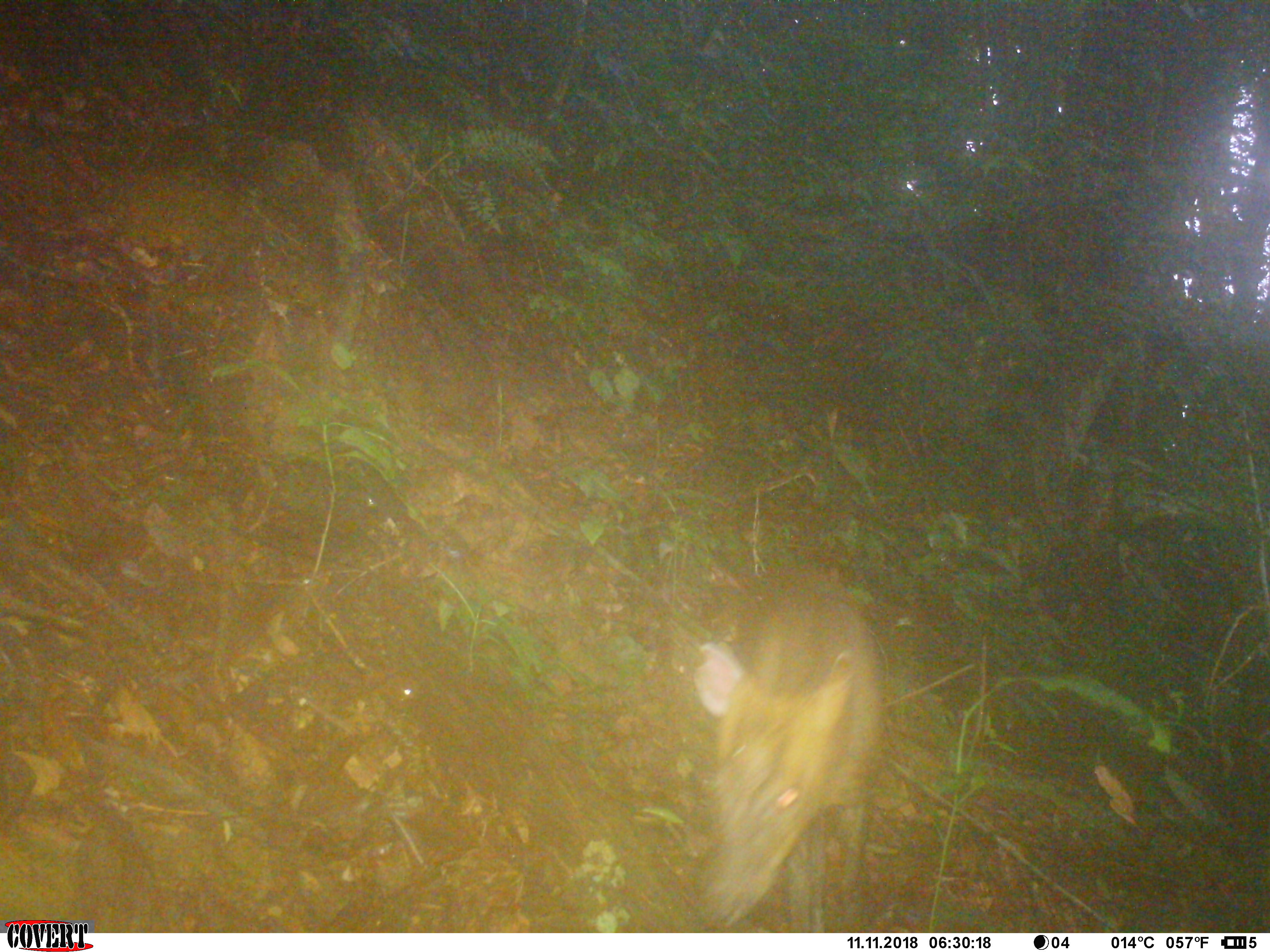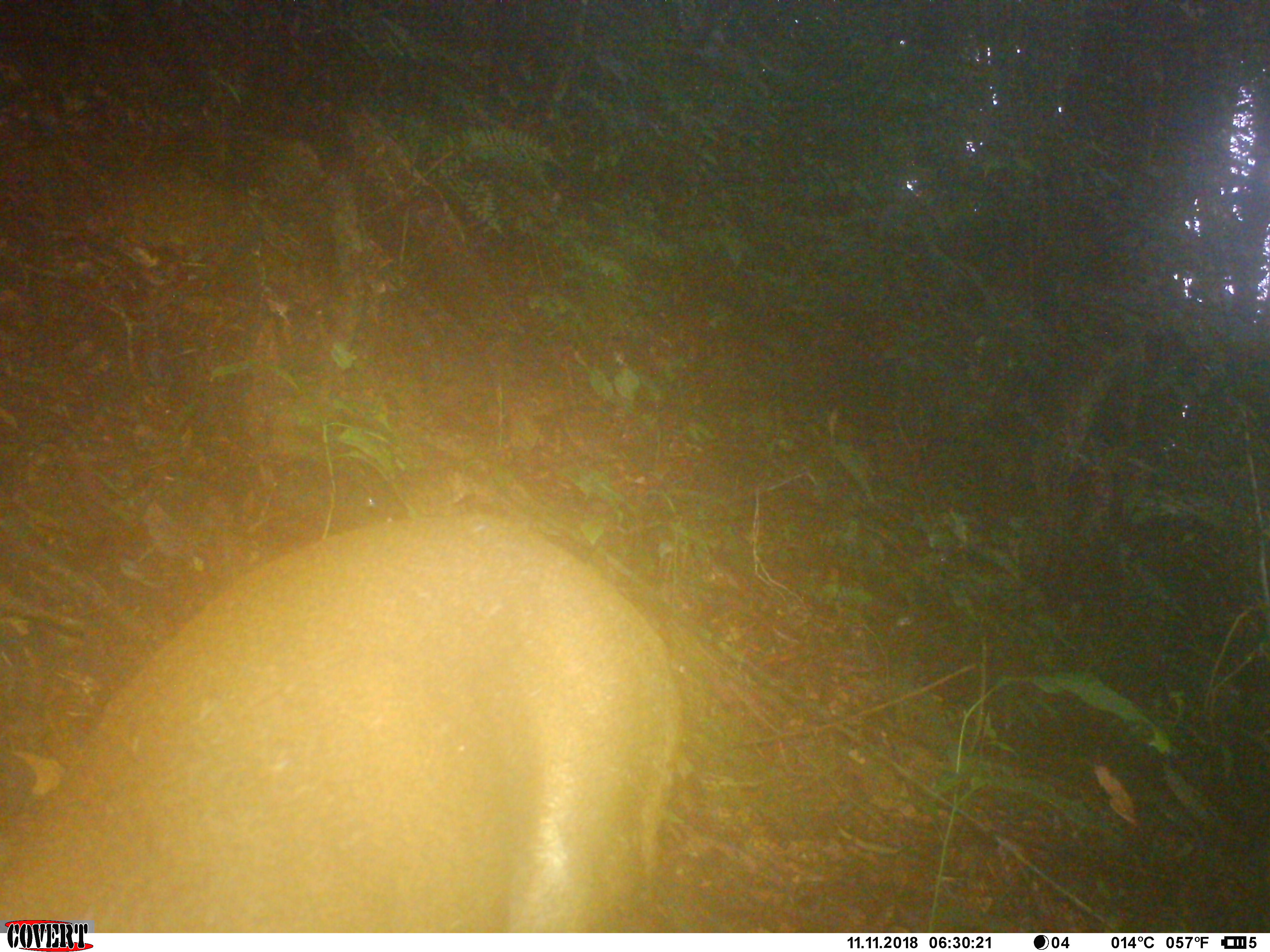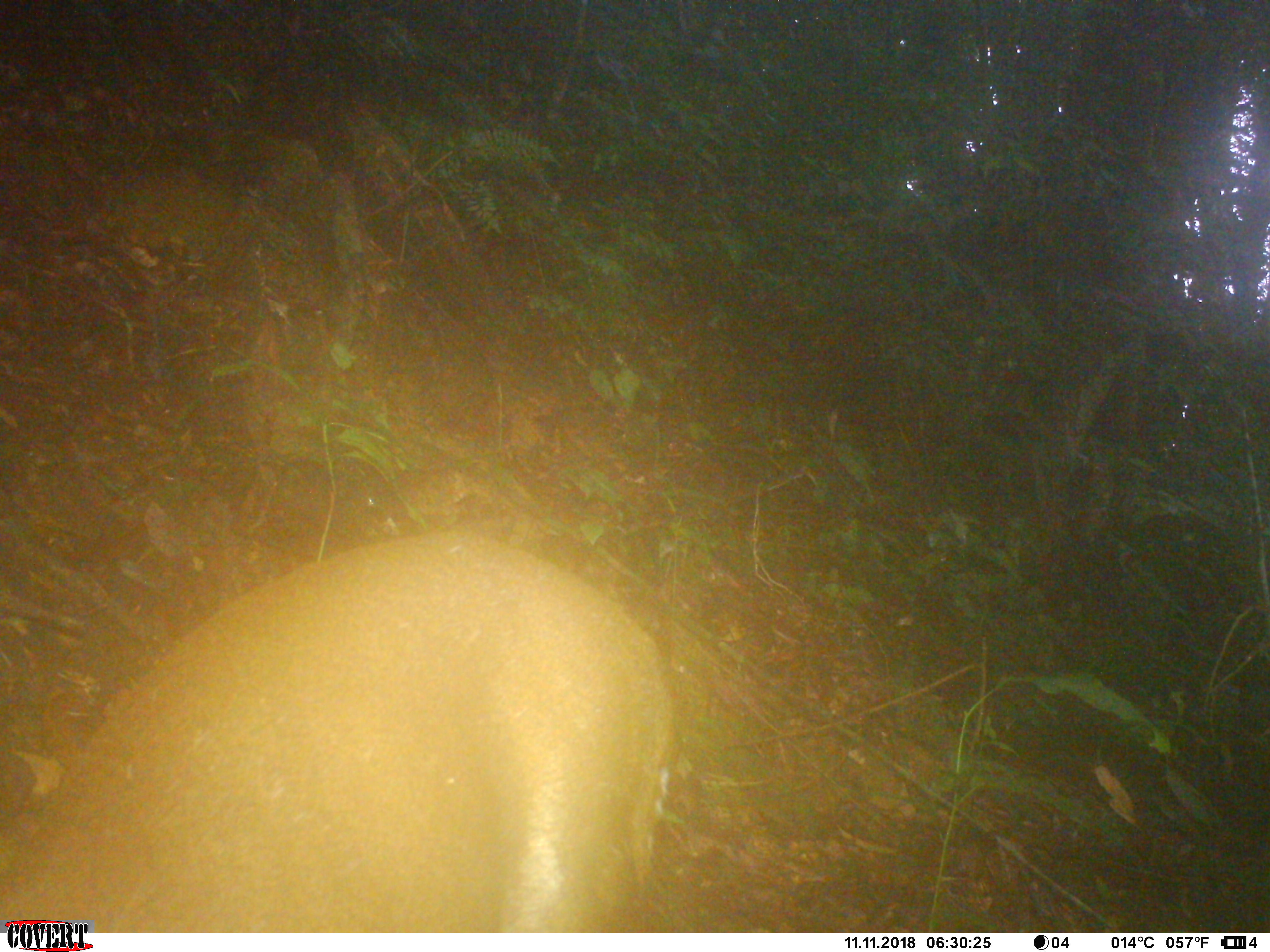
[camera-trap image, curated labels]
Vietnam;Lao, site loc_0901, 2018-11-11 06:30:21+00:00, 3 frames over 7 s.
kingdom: Animalia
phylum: Chordata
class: Mammalia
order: Artiodactyla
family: Cervidae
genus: Muntiacus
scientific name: Muntiacus rooseveltorum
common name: roosevelt's muntjac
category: roosevelts muntjac group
Roosevelts muntjac group (roosevelt's muntjac) (Muntiacus rooseveltorum). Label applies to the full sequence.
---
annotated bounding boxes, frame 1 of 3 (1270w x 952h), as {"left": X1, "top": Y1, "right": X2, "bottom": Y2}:
roosevelts muntjac group: {"left": 691, "top": 586, "right": 880, "bottom": 933}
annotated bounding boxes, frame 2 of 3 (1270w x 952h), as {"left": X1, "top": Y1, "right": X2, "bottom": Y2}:
roosevelts muntjac group: {"left": 0, "top": 513, "right": 682, "bottom": 933}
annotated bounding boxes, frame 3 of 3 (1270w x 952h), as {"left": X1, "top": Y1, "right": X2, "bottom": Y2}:
roosevelts muntjac group: {"left": 0, "top": 529, "right": 673, "bottom": 933}